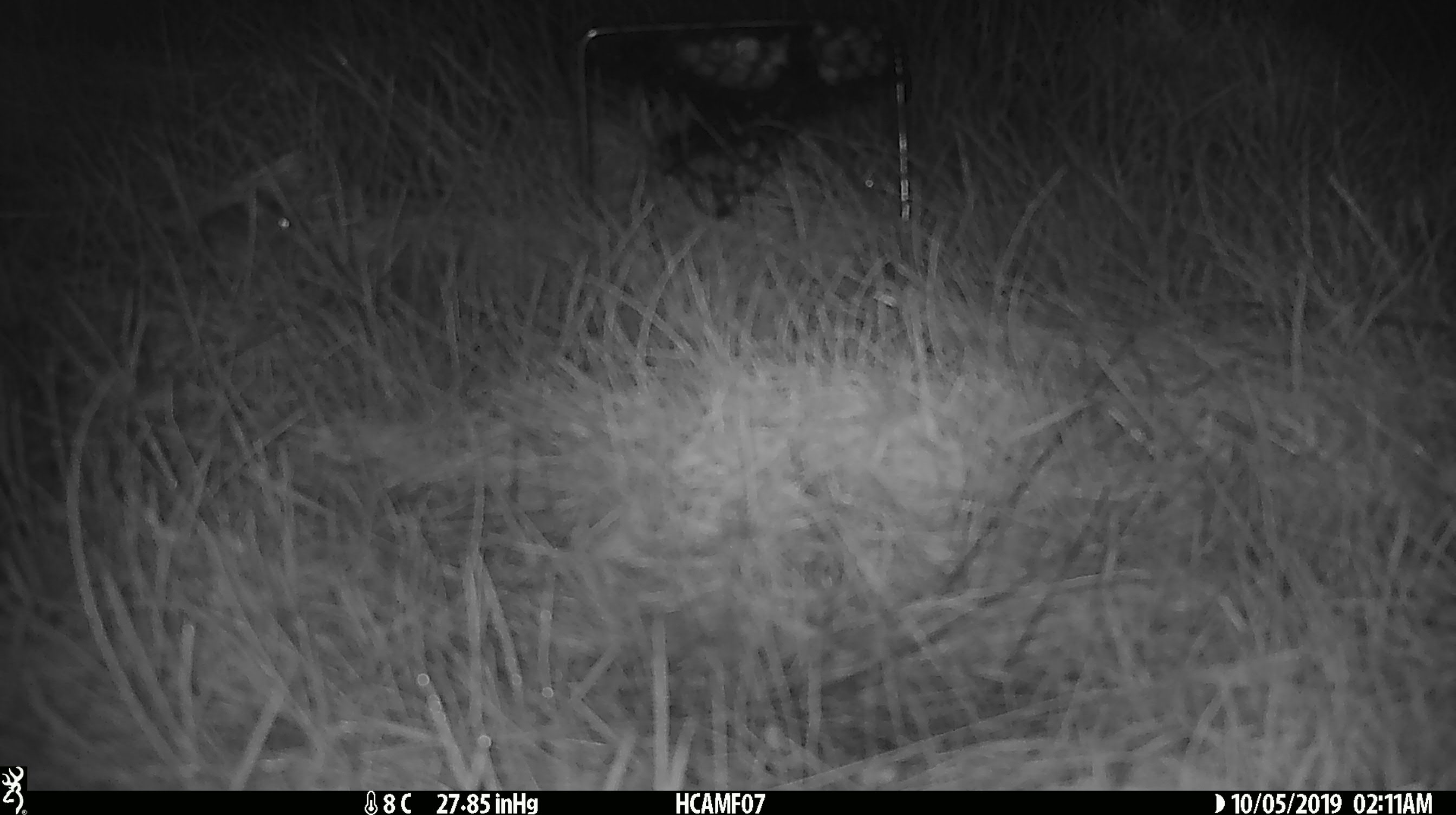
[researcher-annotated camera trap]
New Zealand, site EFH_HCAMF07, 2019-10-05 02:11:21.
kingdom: Animalia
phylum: Chordata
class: Mammalia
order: Rodentia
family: Muridae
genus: Mus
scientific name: Mus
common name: mouse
Mouse (Mus).